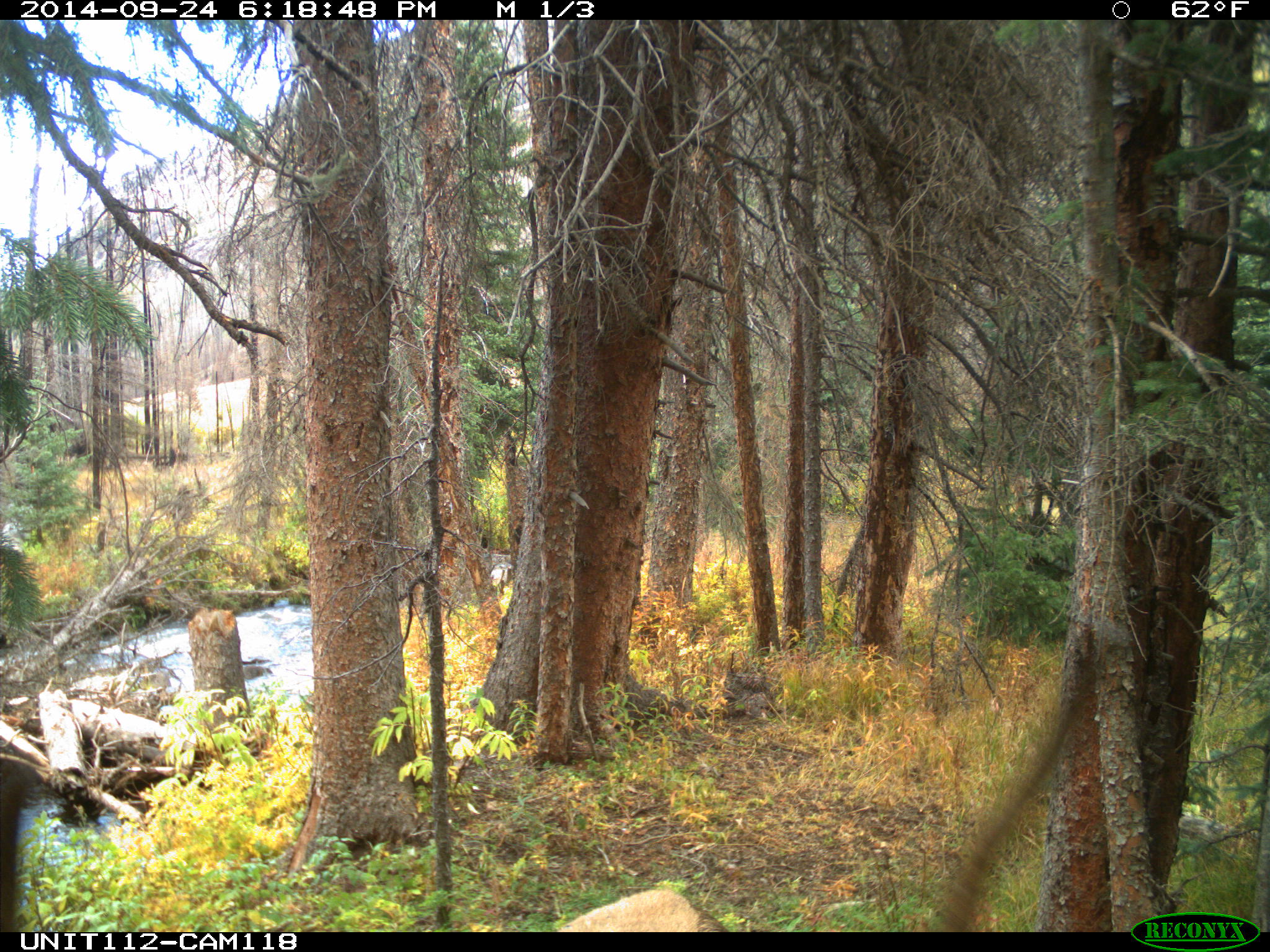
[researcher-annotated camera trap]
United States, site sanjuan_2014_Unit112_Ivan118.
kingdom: Animalia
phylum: Chordata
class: Mammalia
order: Artiodactyla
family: Cervidae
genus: Cervus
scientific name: Cervus elaphus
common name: red deer